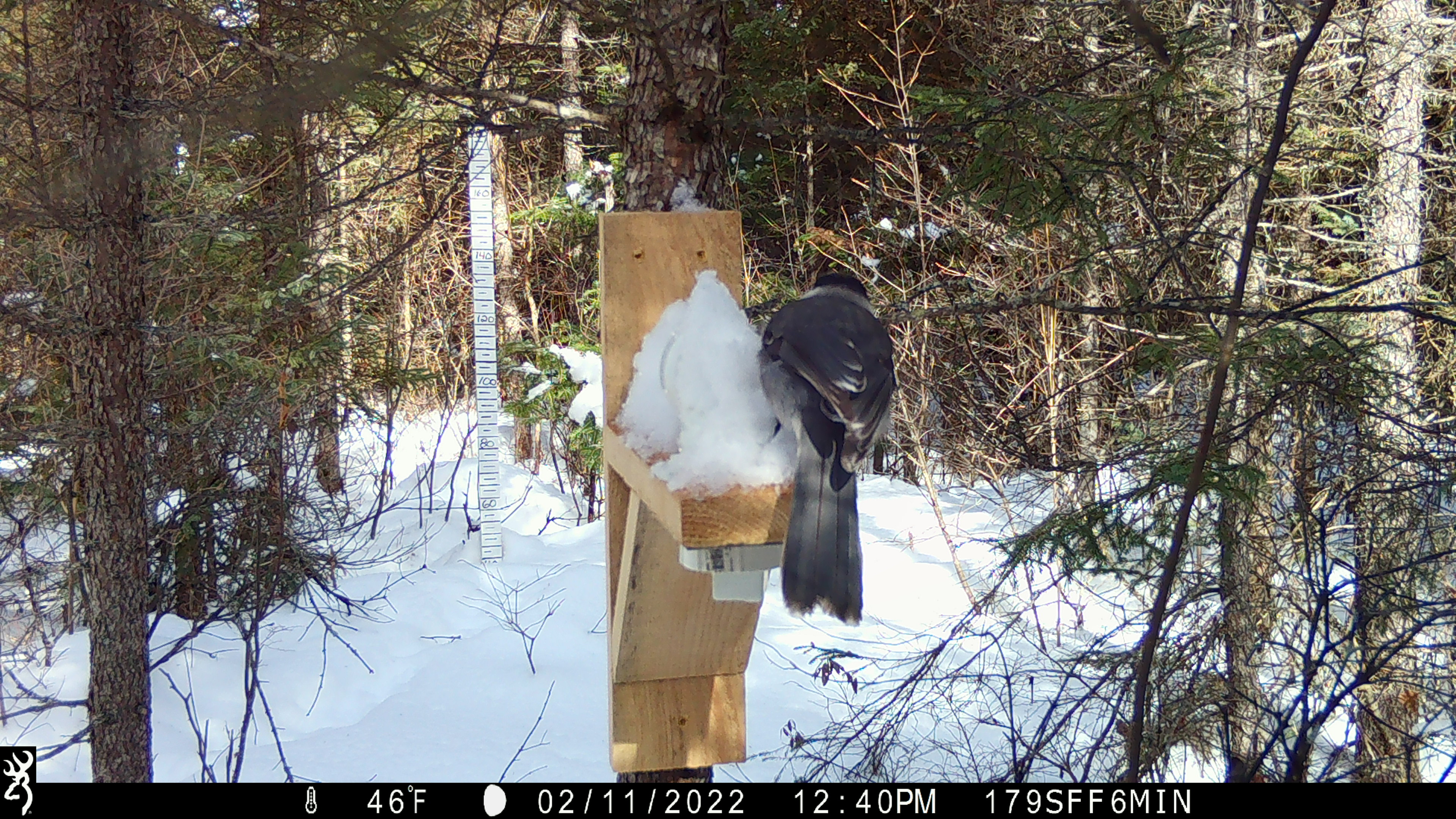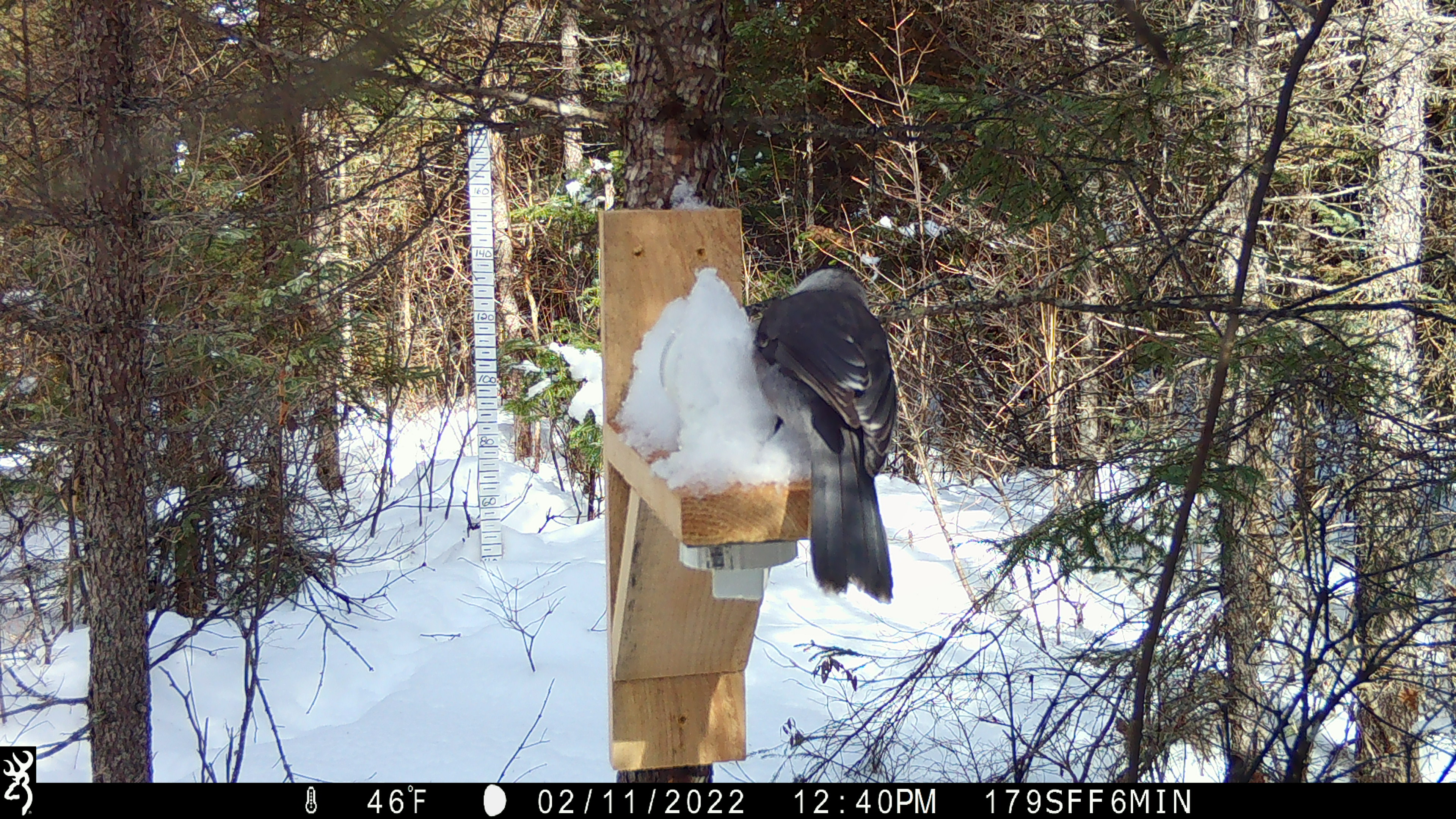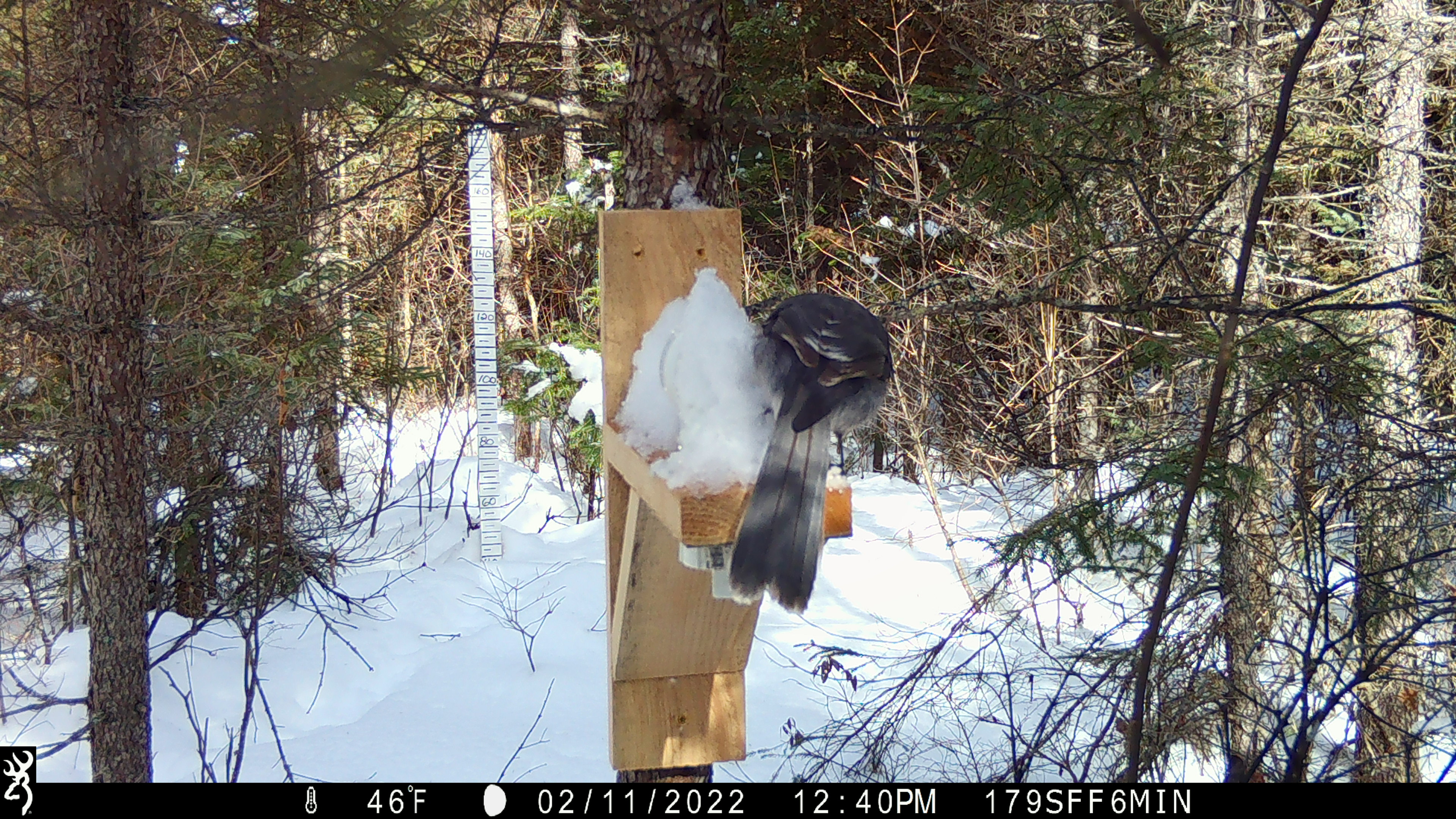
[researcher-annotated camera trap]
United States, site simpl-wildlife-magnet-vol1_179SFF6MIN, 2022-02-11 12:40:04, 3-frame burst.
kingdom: Animalia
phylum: Chordata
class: Aves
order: Passeriformes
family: Corvidae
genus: Perisoreus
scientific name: Perisoreus canadensis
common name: canada jay